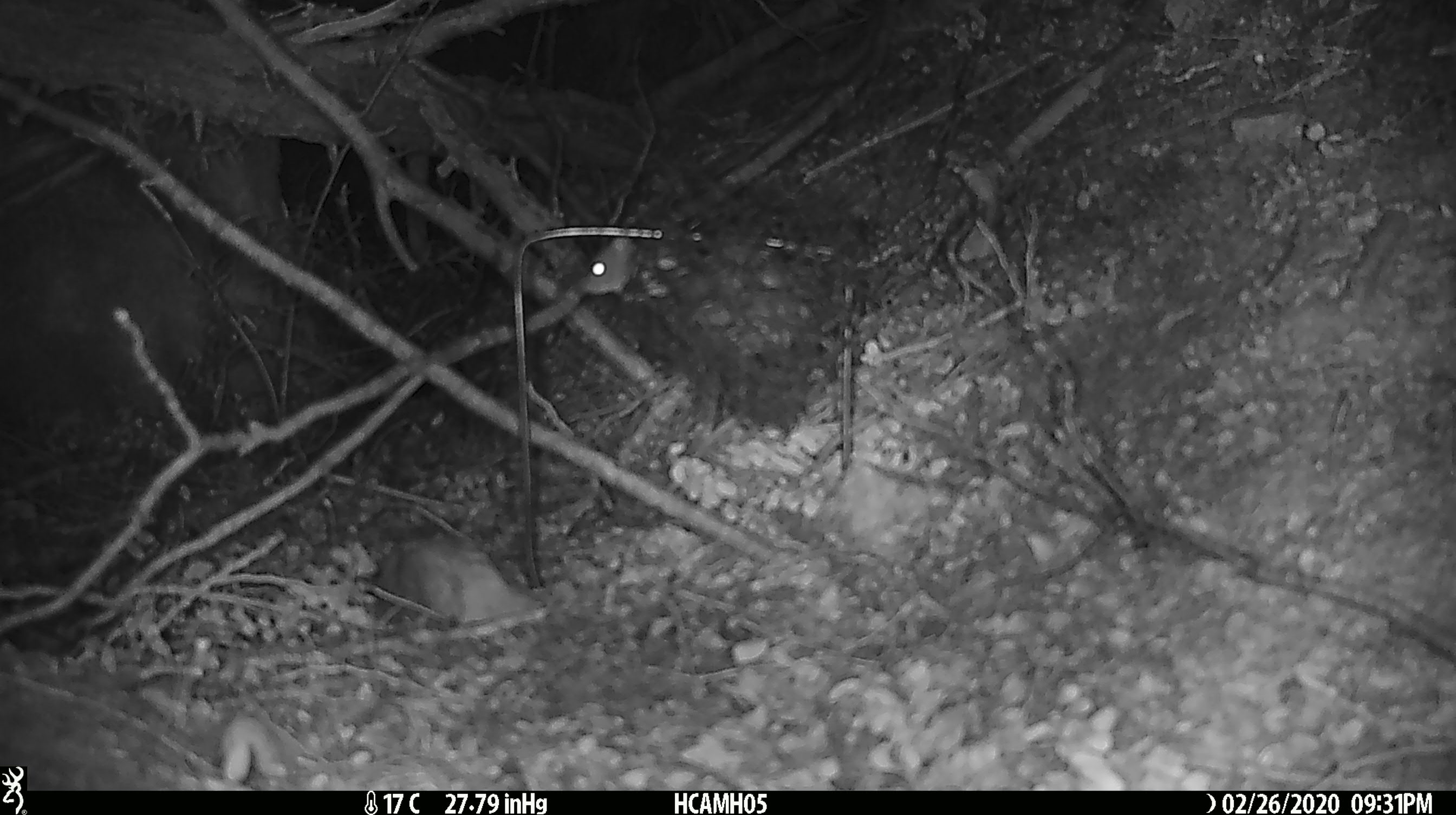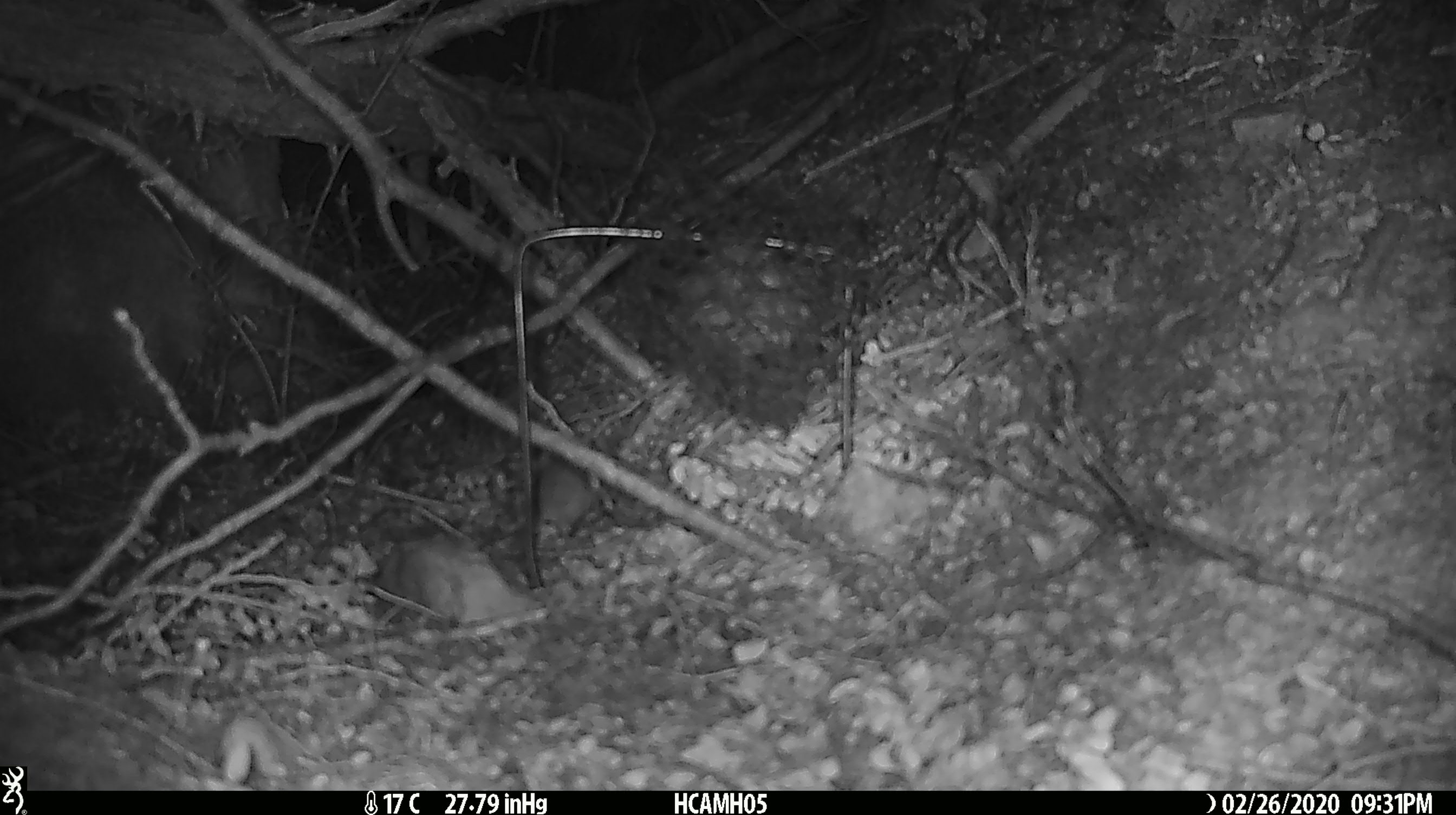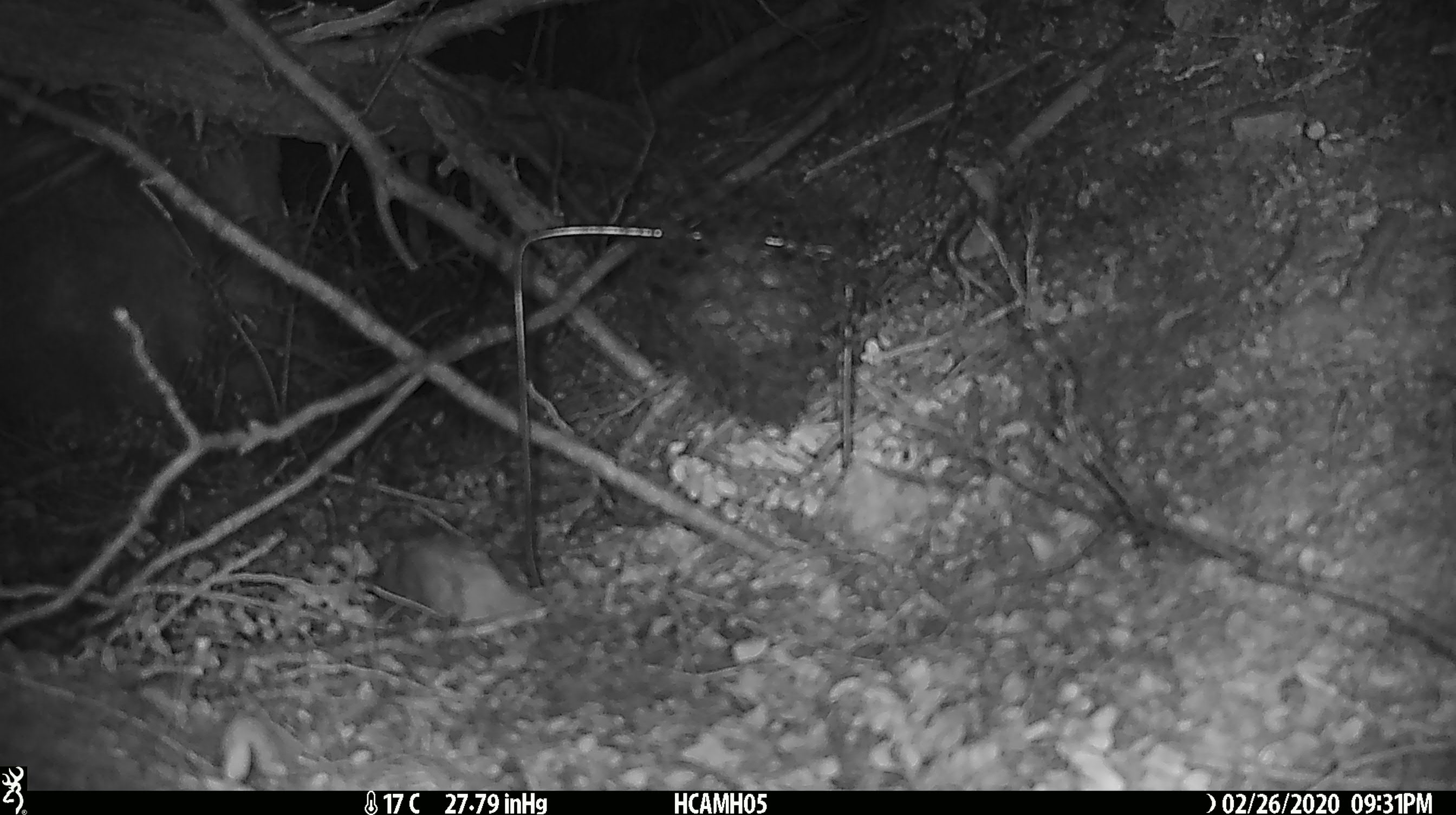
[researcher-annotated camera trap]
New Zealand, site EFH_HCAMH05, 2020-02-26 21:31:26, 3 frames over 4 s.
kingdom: Animalia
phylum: Chordata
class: Mammalia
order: Rodentia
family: Muridae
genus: Mus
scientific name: Mus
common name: mouse